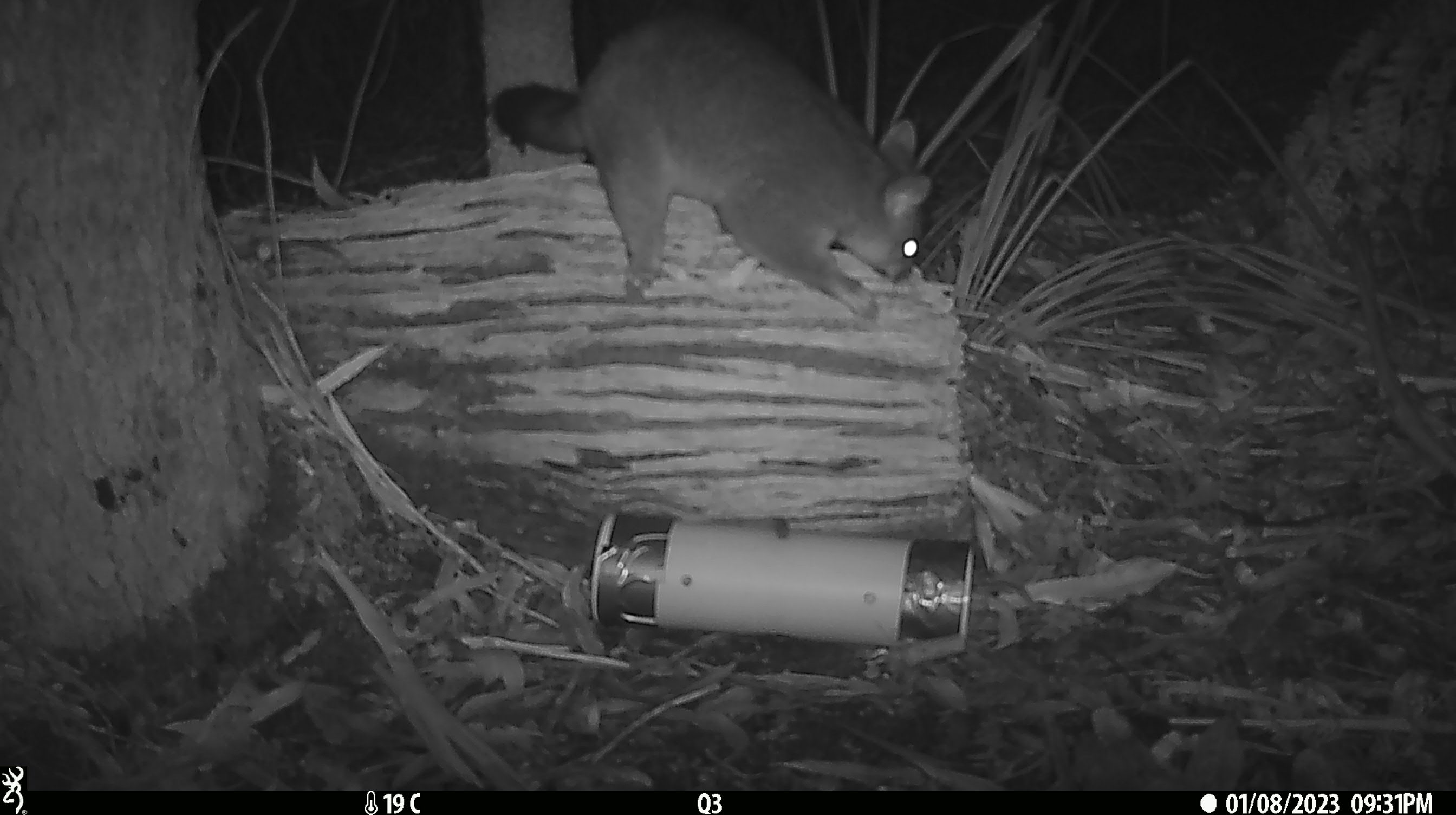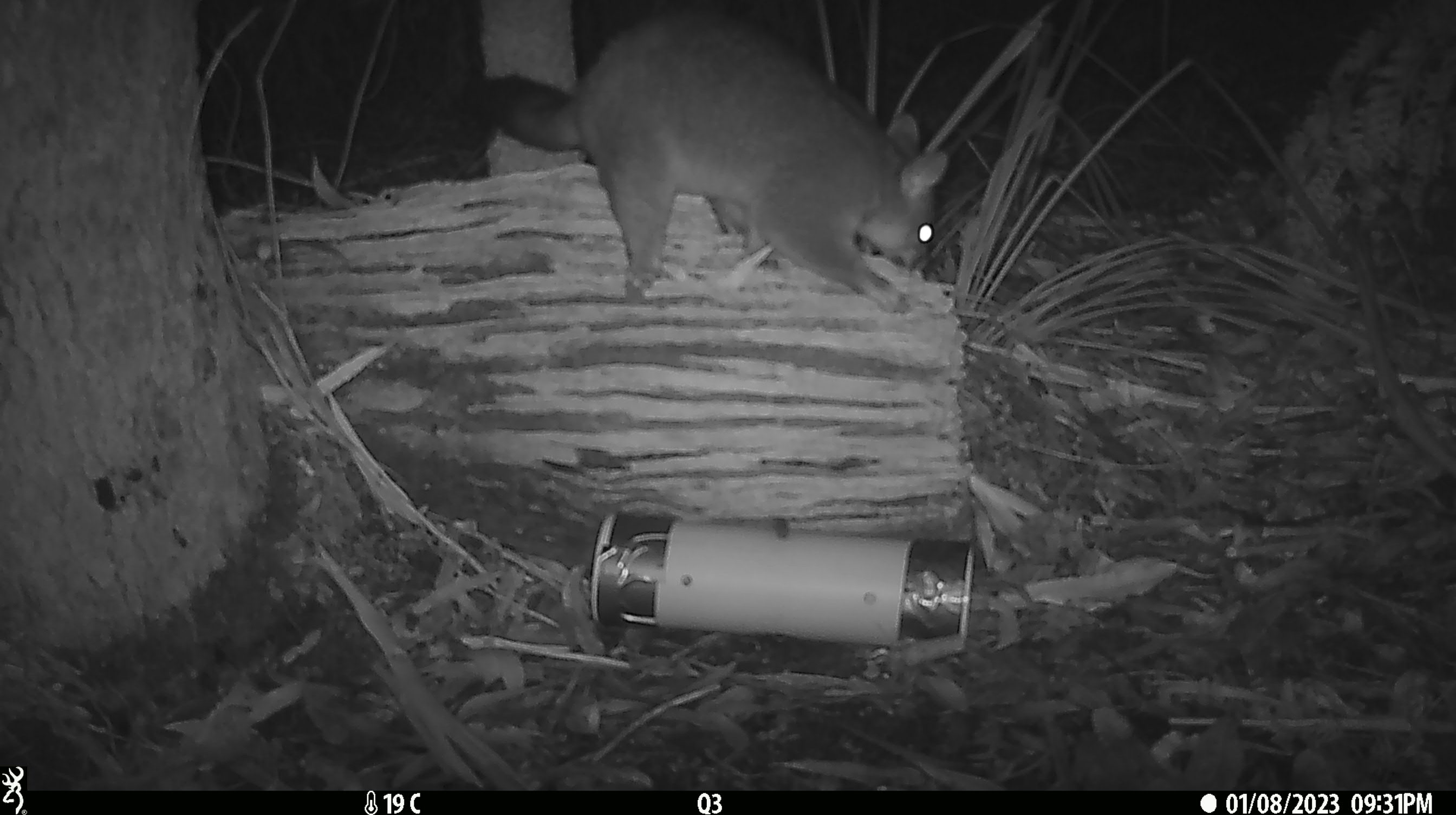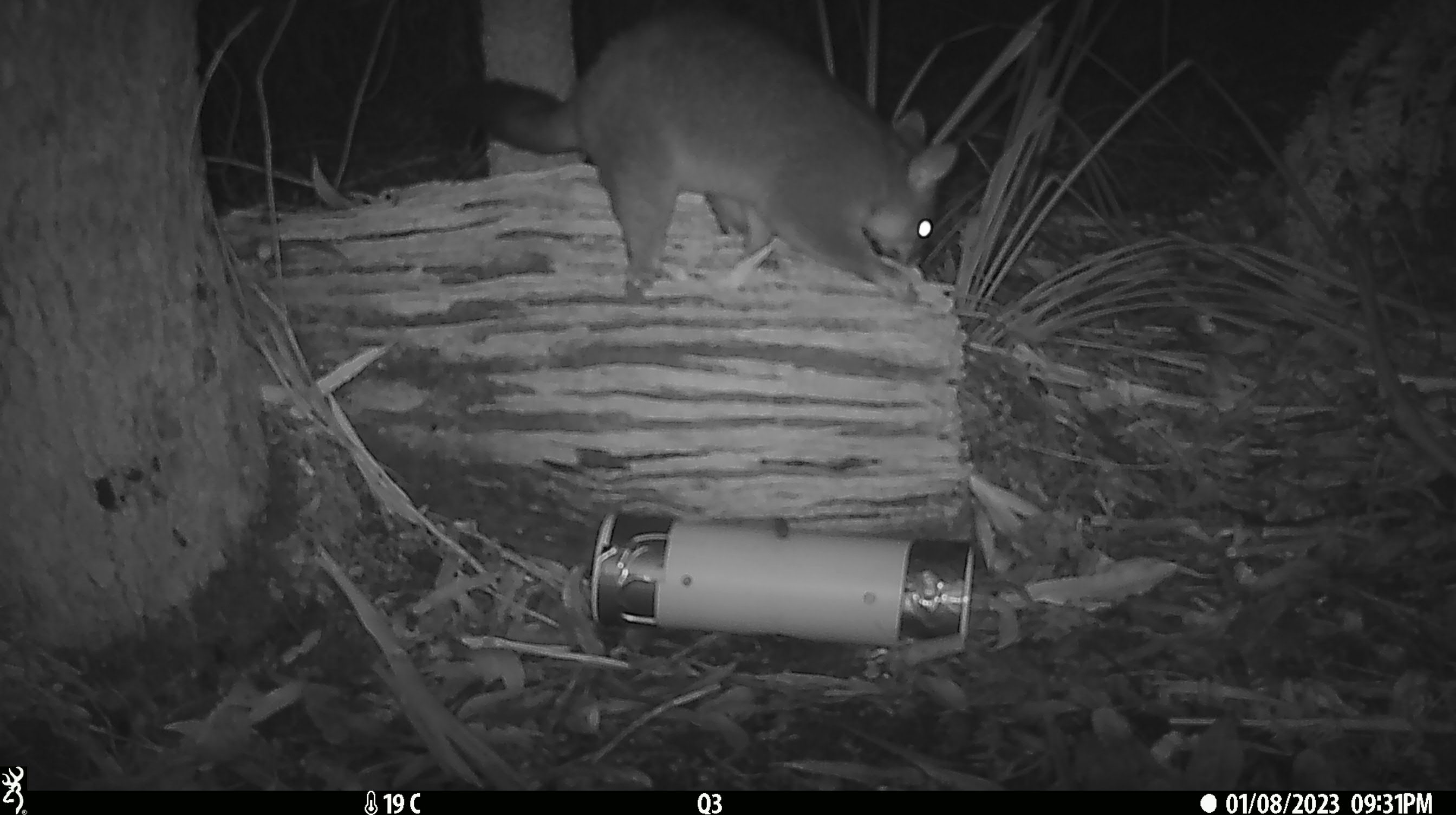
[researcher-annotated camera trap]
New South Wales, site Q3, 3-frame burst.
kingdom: Animalia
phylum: Chordata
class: Mammalia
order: Diprotodontia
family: Phalangeridae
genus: Trichosurus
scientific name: Trichosurus vulpecula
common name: common brushtail possum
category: possum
Possum (common brushtail possum) (Trichosurus vulpecula).